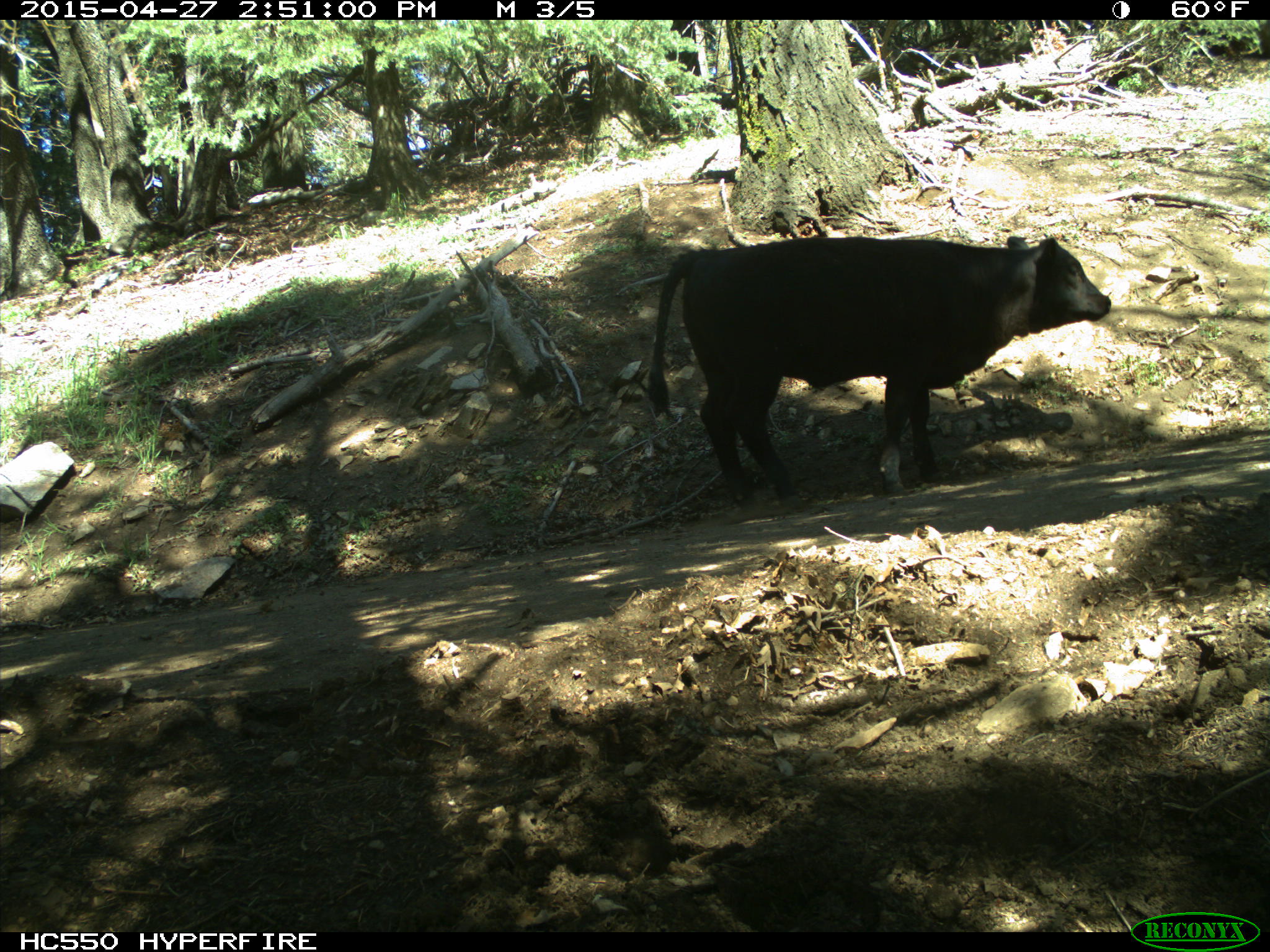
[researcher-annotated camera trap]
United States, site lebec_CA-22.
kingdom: Animalia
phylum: Chordata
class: Mammalia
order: Artiodactyla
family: Bovidae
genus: Bos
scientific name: Bos taurus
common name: domestic cow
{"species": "Bos taurus (domestic cow)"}